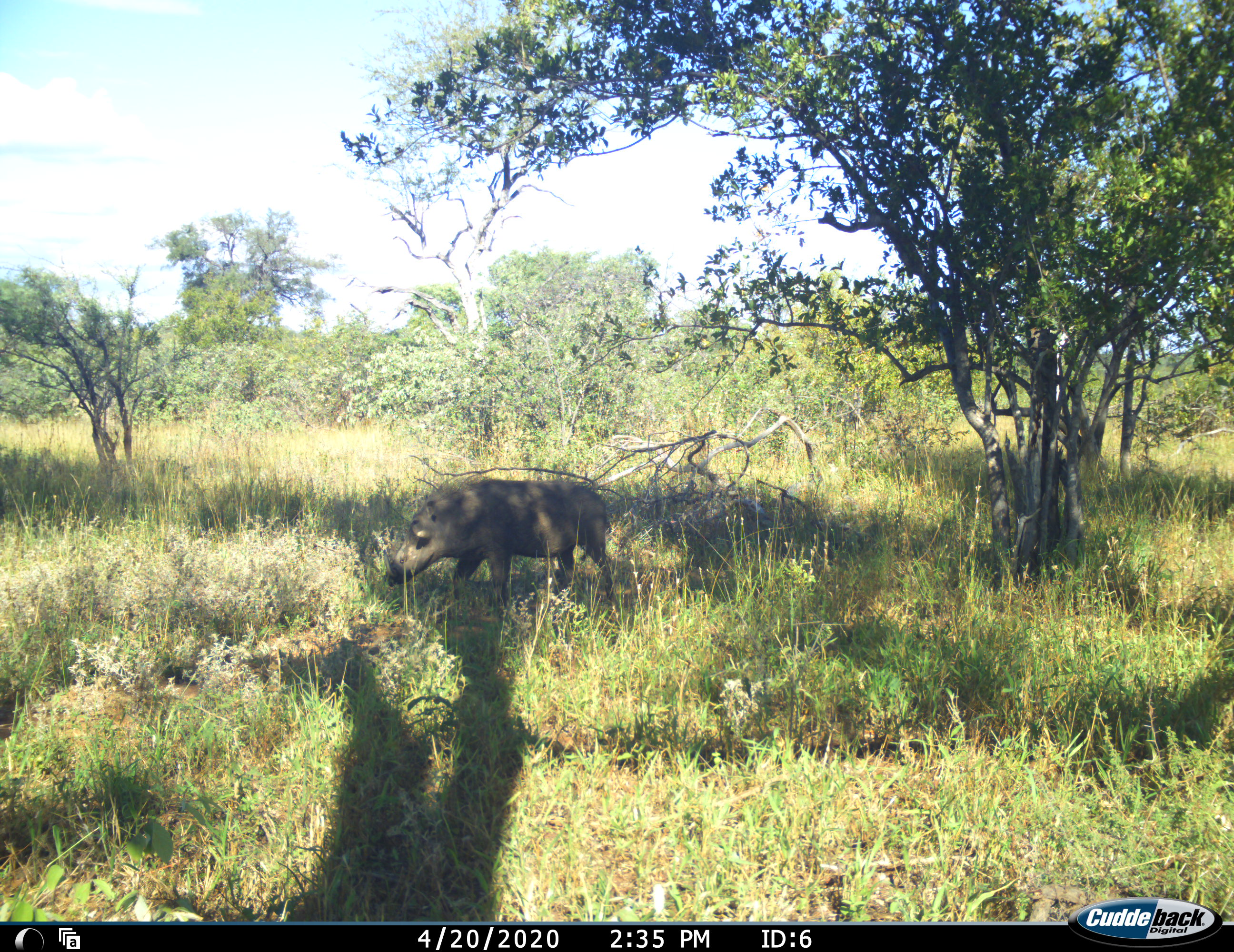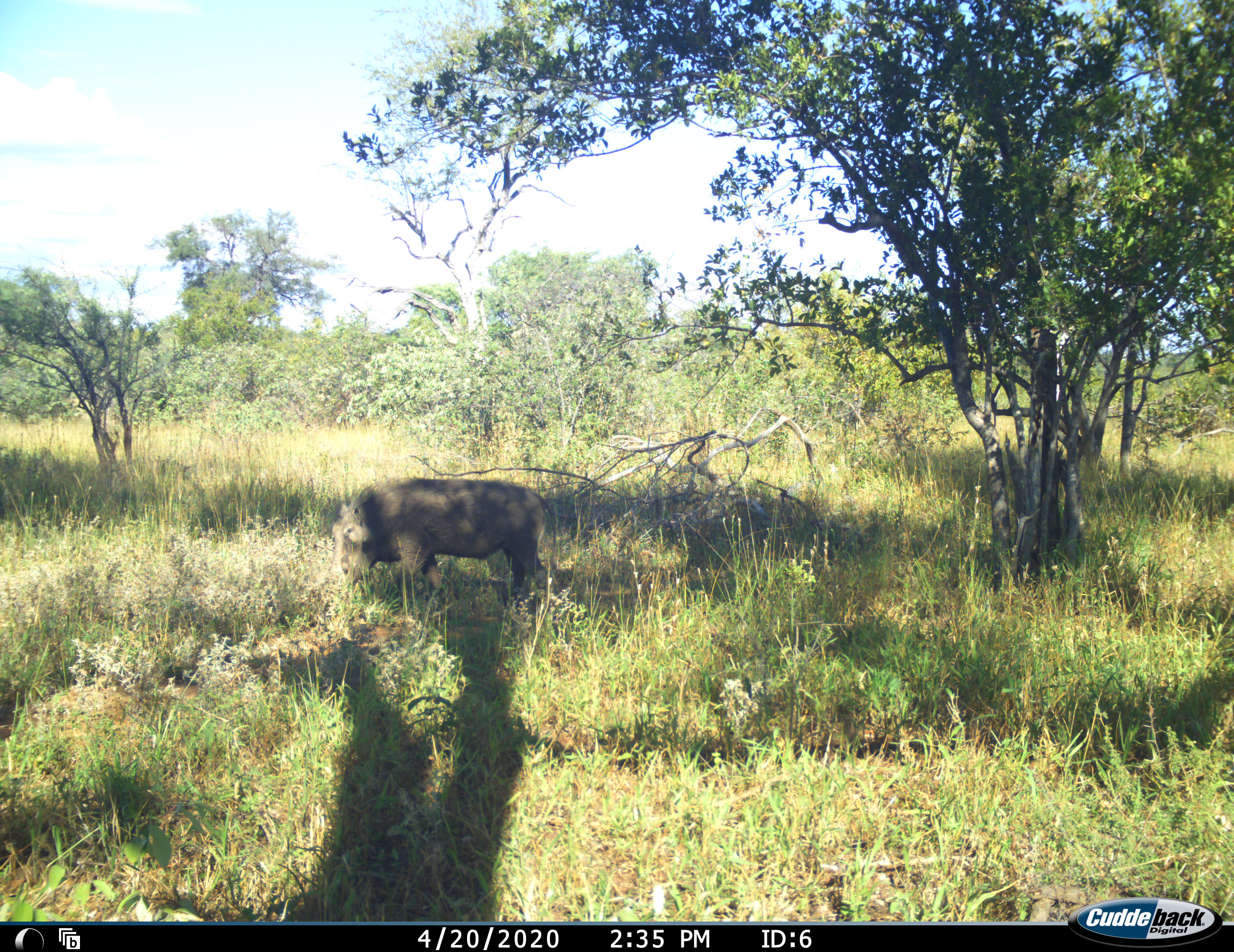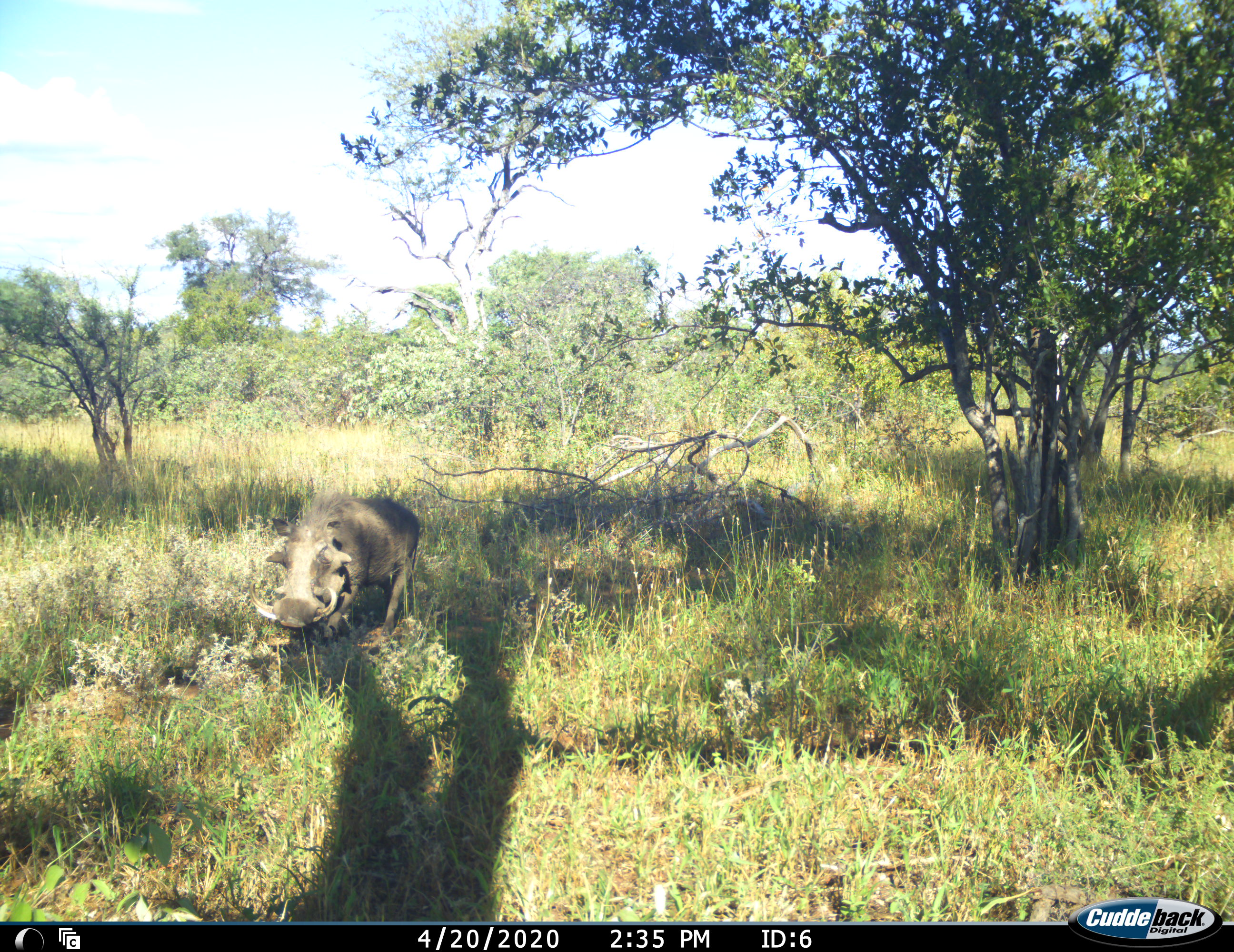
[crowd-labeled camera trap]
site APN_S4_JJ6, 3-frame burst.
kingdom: Animalia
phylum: Chordata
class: Mammalia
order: Artiodactyla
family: Suidae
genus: Phacochoerus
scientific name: Phacochoerus africanus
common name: warthog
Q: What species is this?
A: Warthog (Phacochoerus africanus).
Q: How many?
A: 1.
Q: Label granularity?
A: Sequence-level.